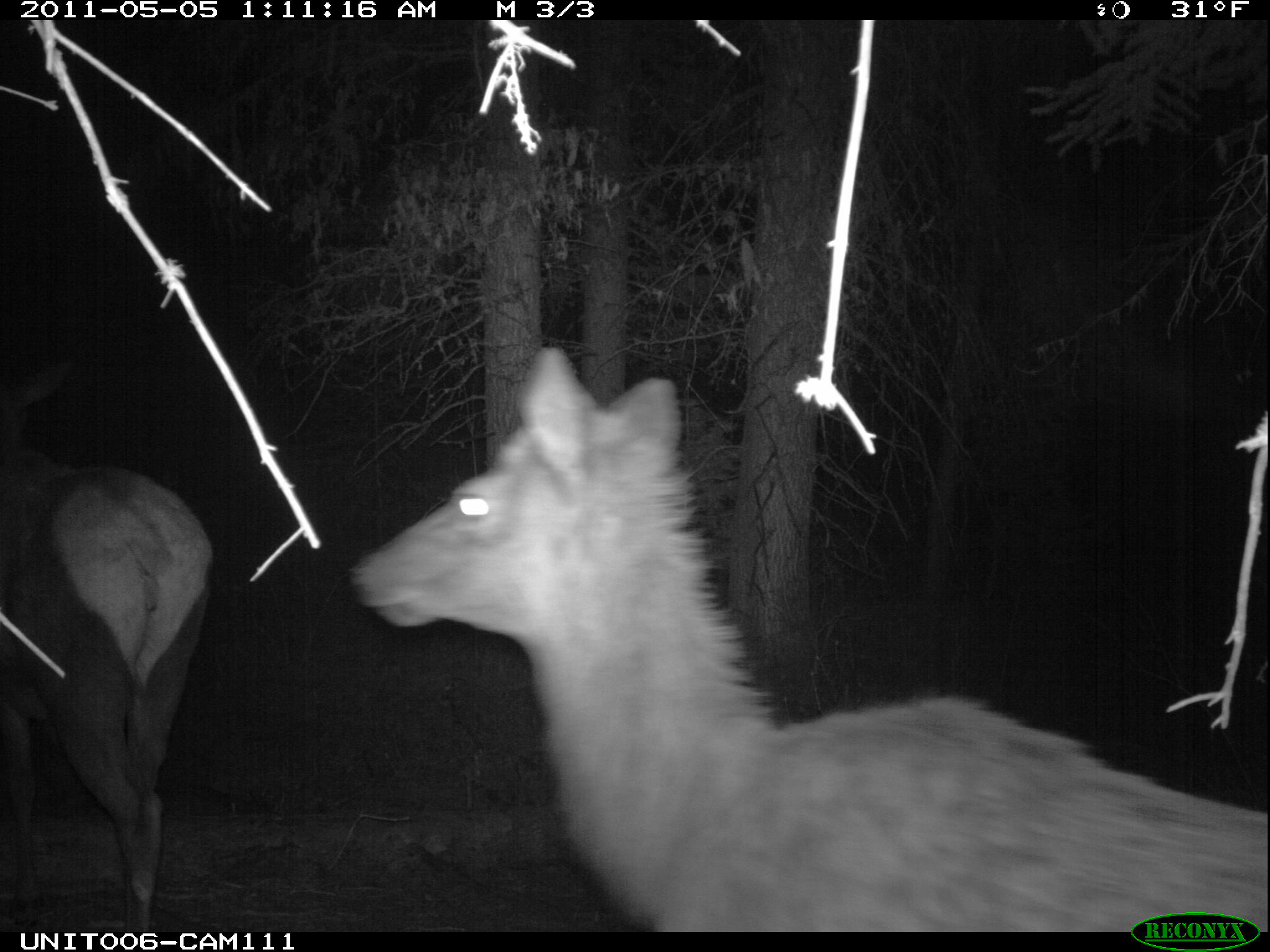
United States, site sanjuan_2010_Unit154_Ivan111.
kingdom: Animalia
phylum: Chordata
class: Mammalia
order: Artiodactyla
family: Cervidae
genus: Cervus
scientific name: Cervus elaphus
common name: red deer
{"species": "Cervus elaphus (red deer)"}